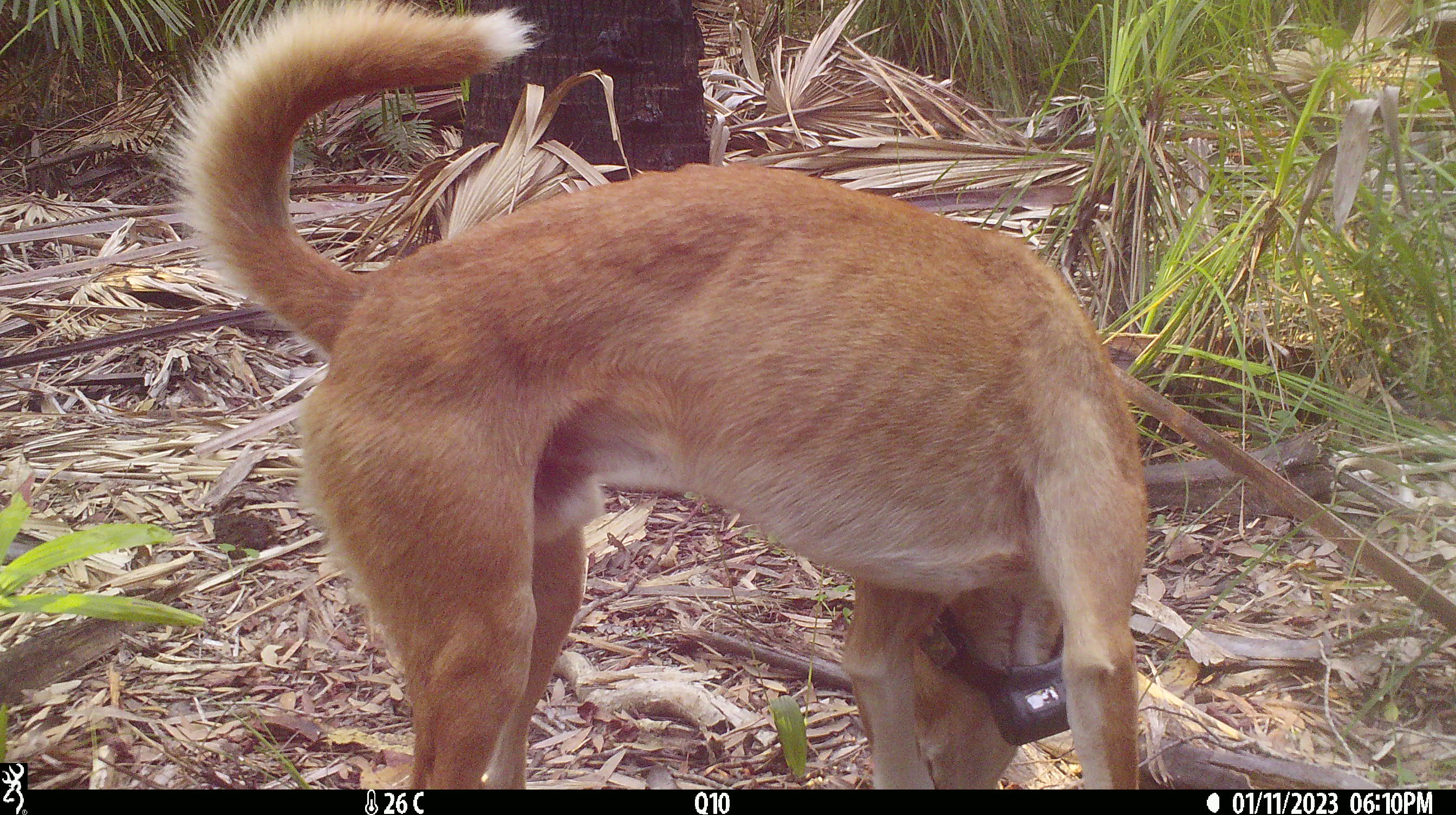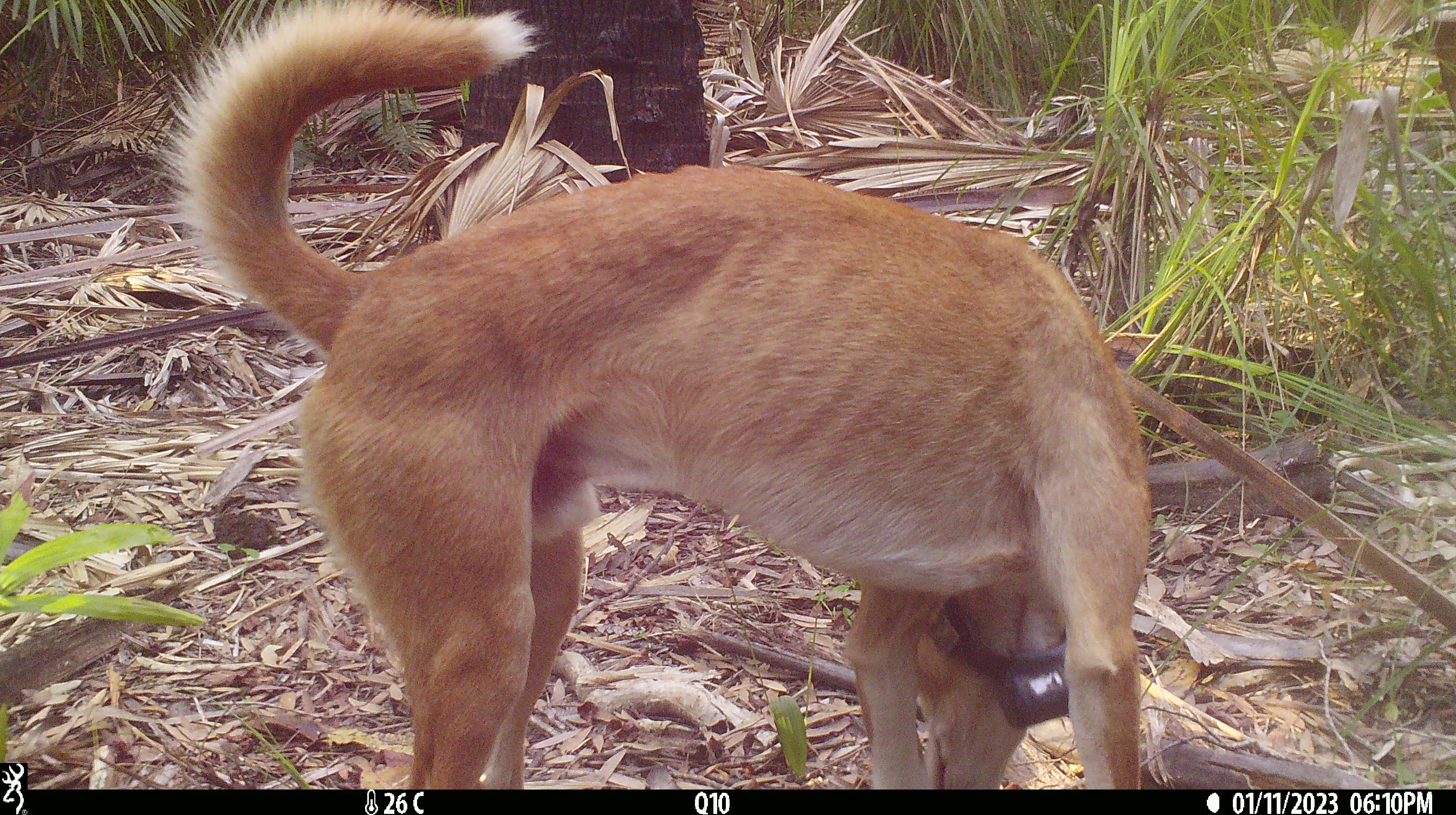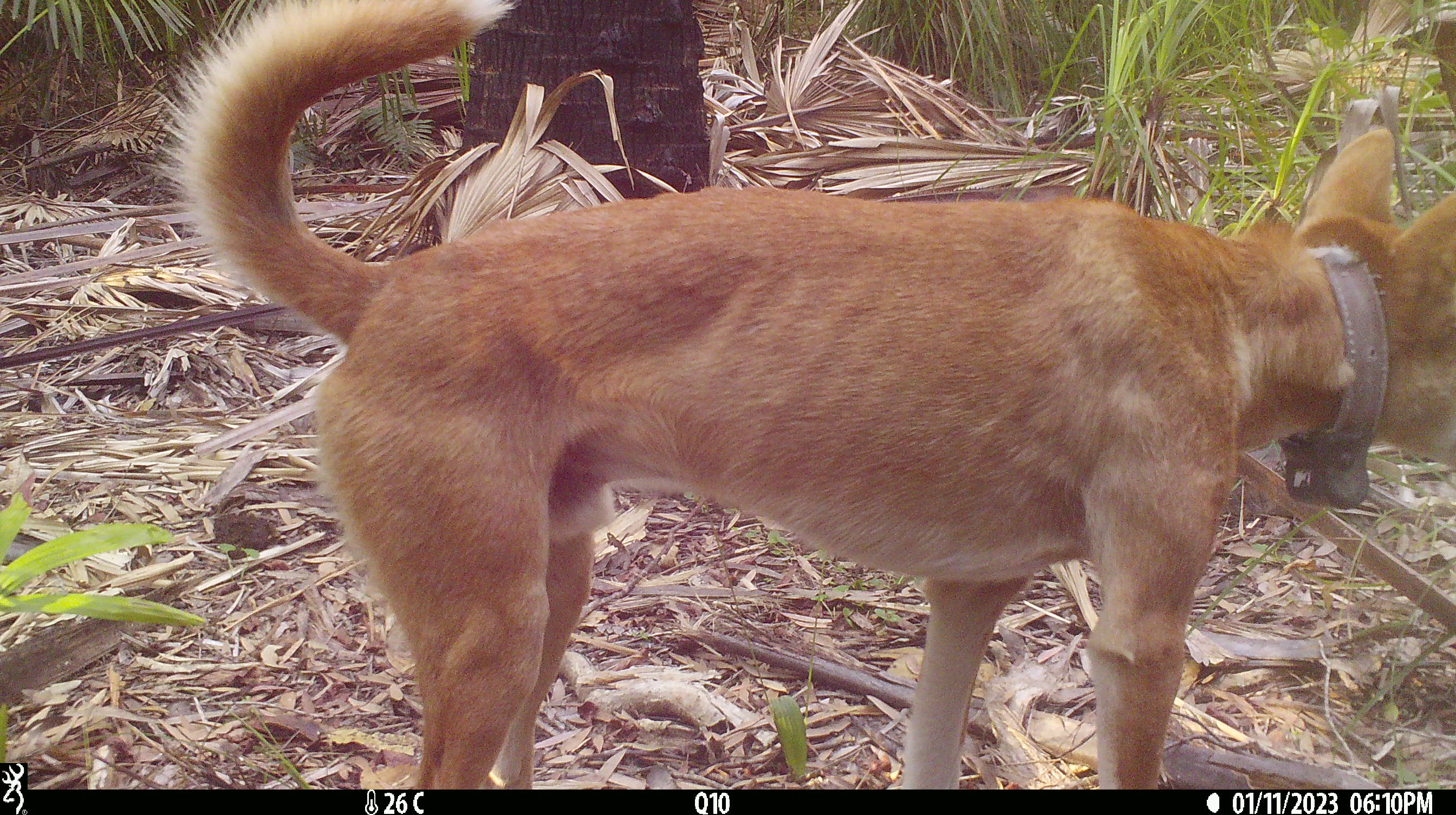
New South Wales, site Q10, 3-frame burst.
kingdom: Animalia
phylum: Chordata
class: Mammalia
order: Carnivora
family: Canidae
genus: Canis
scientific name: Canis familiaris dingo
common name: dingo